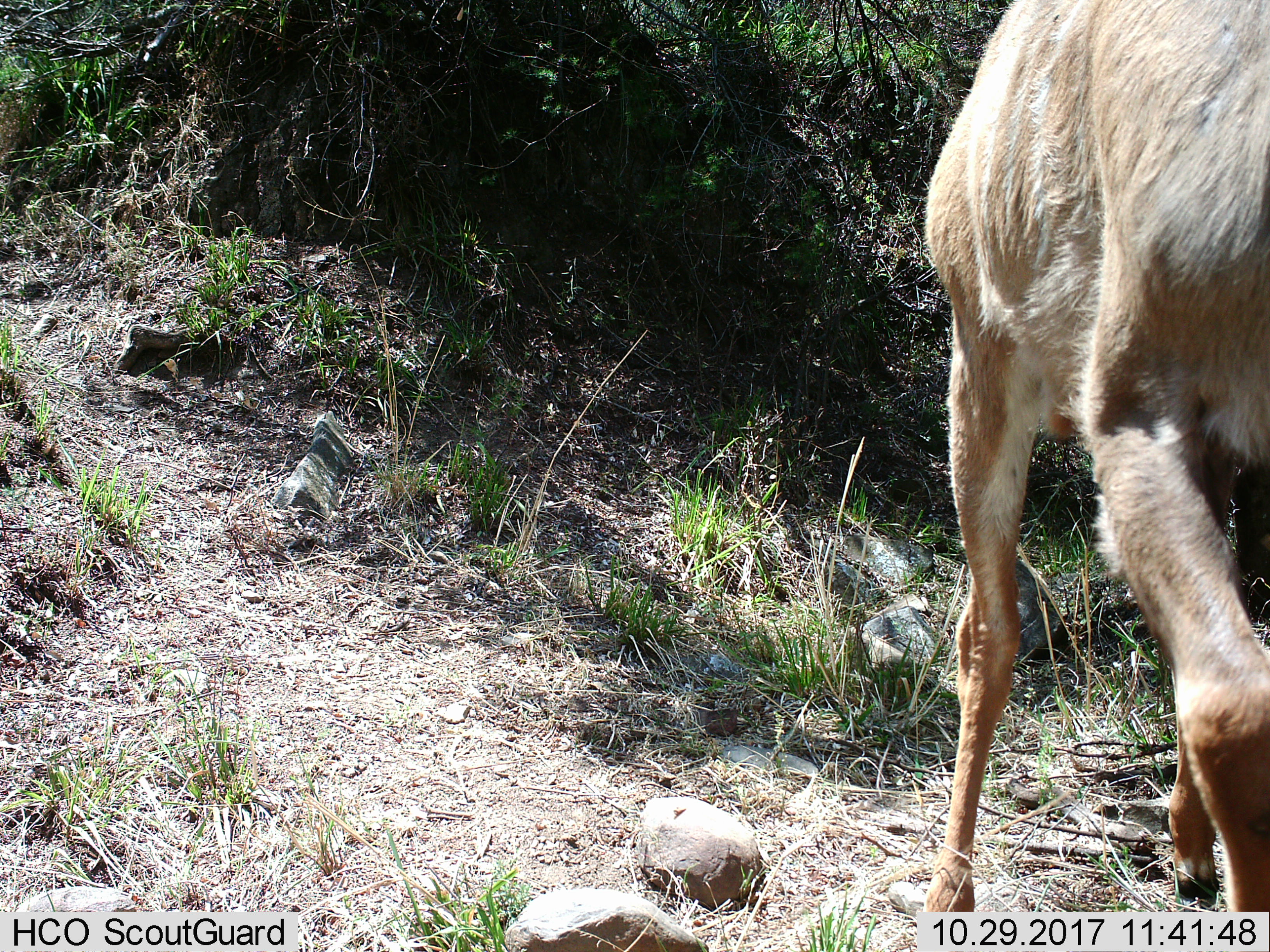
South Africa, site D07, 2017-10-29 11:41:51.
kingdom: Animalia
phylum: Chordata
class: Mammalia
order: Artiodactyla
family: Bovidae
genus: Tragelaphus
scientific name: Tragelaphus strepsiceros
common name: greater kudu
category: kudu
Kudu (greater kudu) (Tragelaphus strepsiceros), count 1. Behavior (volunteer vote fractions): standing 25%, resting 0%, moving 50%, interacting 0%. Young present (vote fraction): 0%. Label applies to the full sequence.